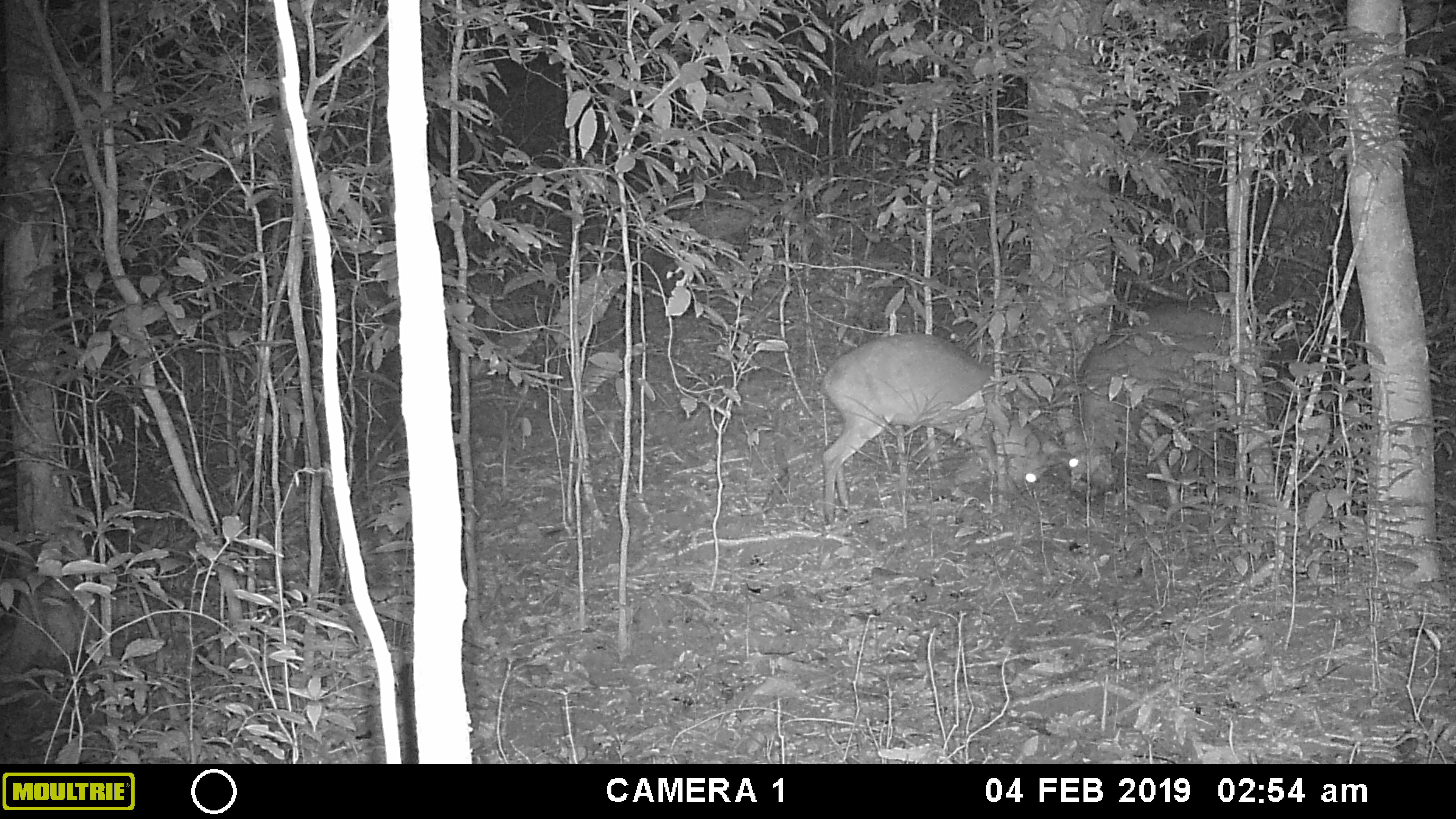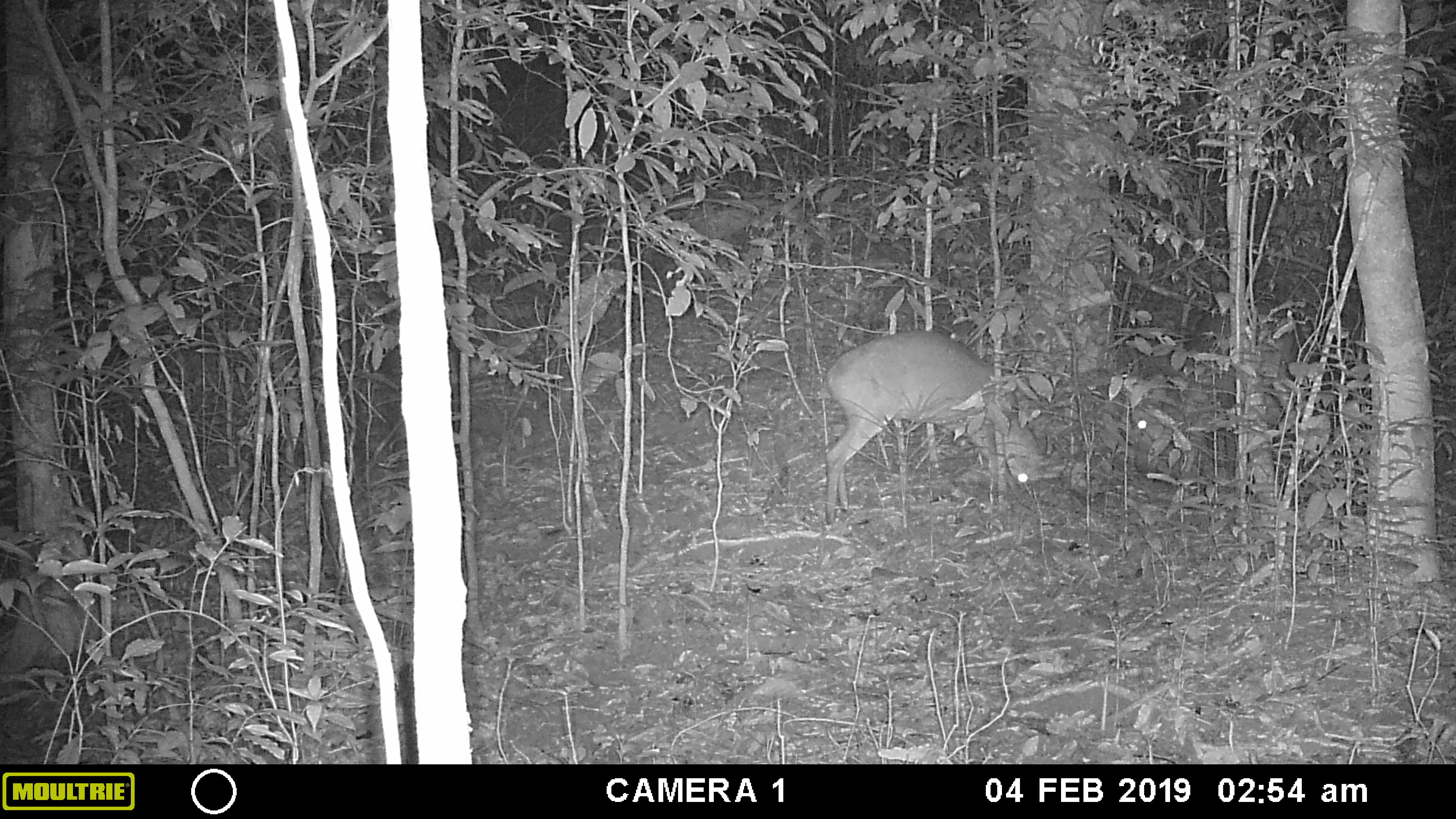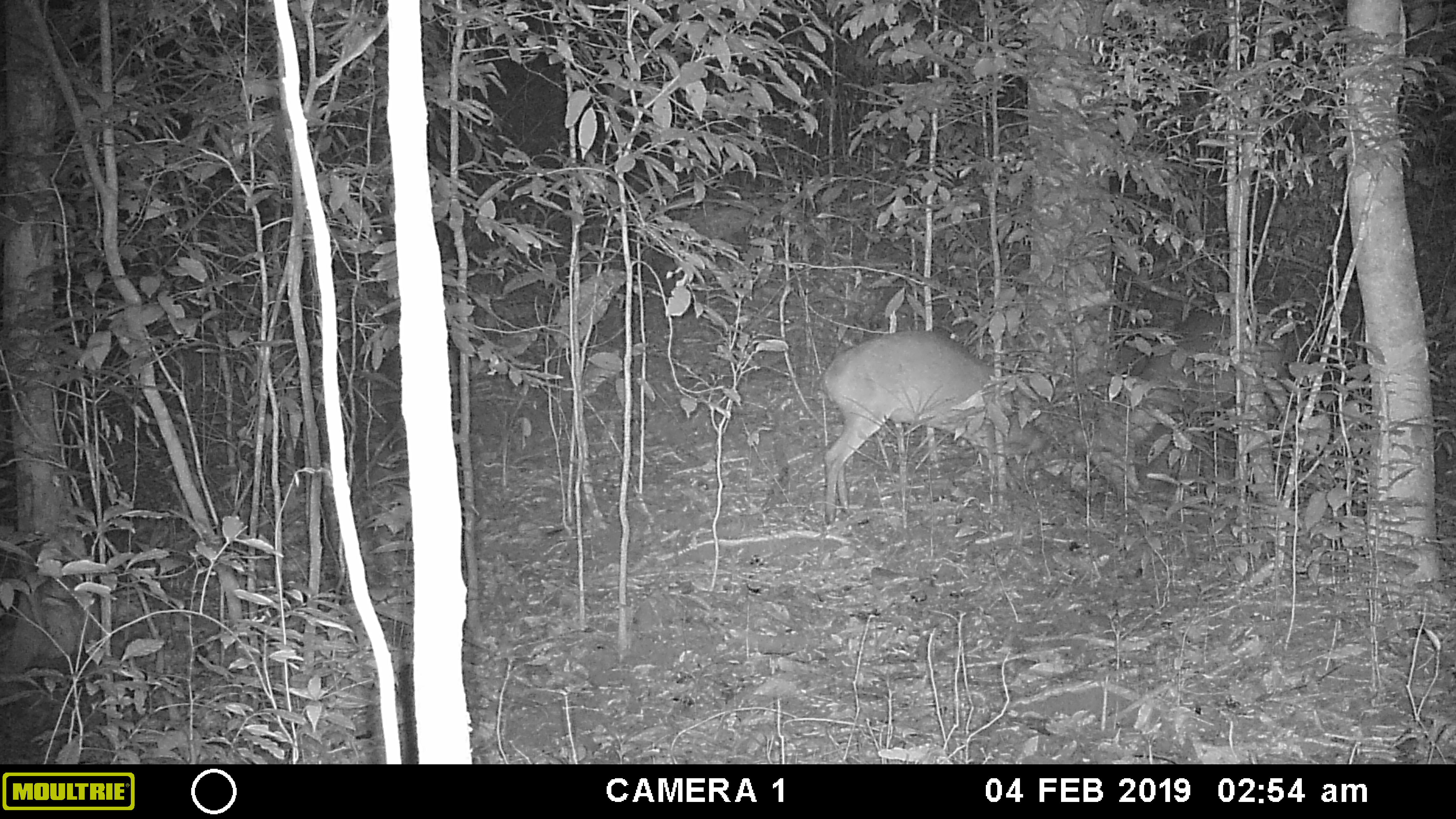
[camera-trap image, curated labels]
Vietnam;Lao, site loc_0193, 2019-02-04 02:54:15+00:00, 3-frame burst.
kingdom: Animalia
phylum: Chordata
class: Mammalia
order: Artiodactyla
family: Cervidae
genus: Muntiacus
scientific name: Muntiacus vuquangensis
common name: large-antlered muntjac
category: large antlered muntjac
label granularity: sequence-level